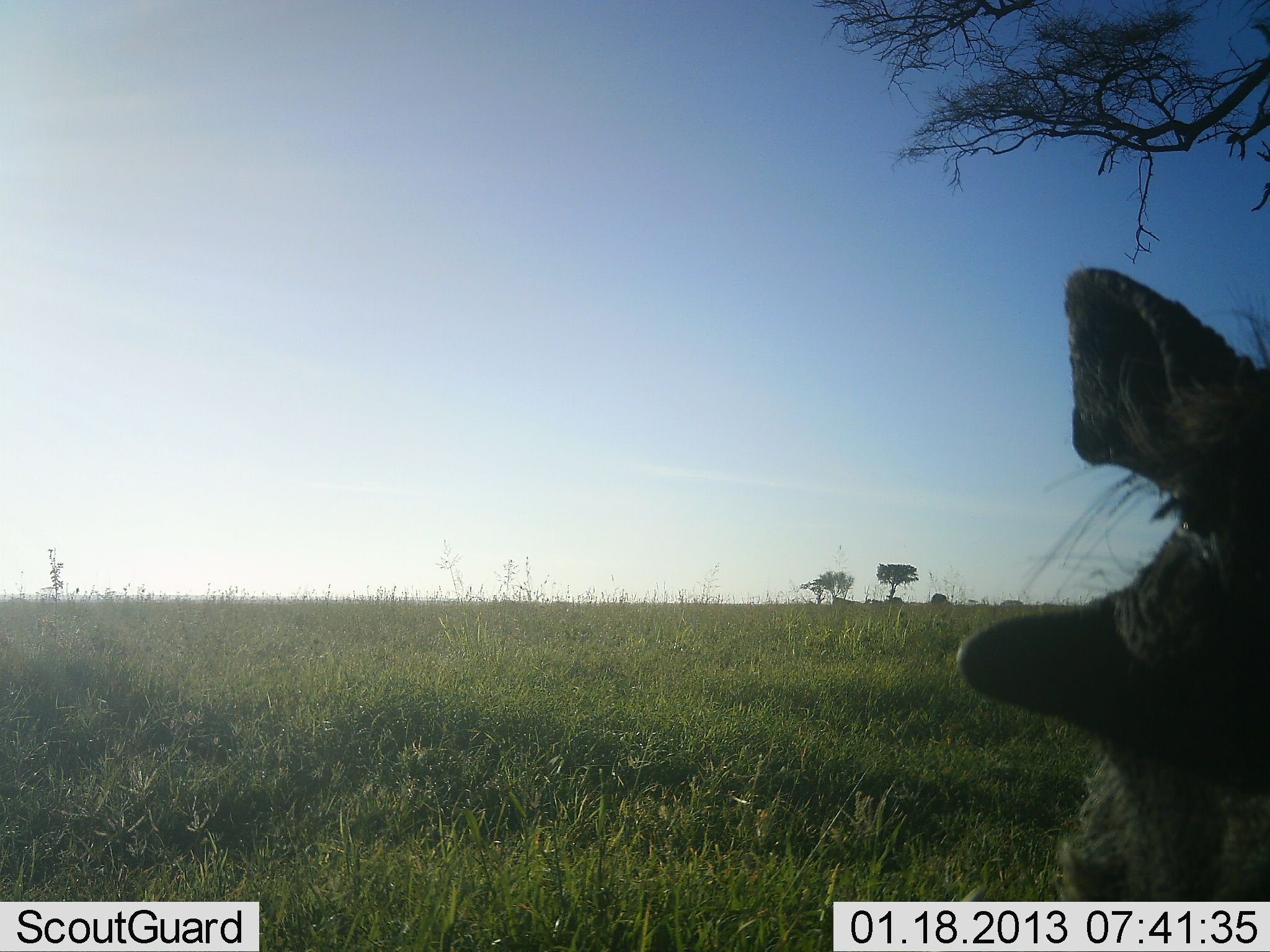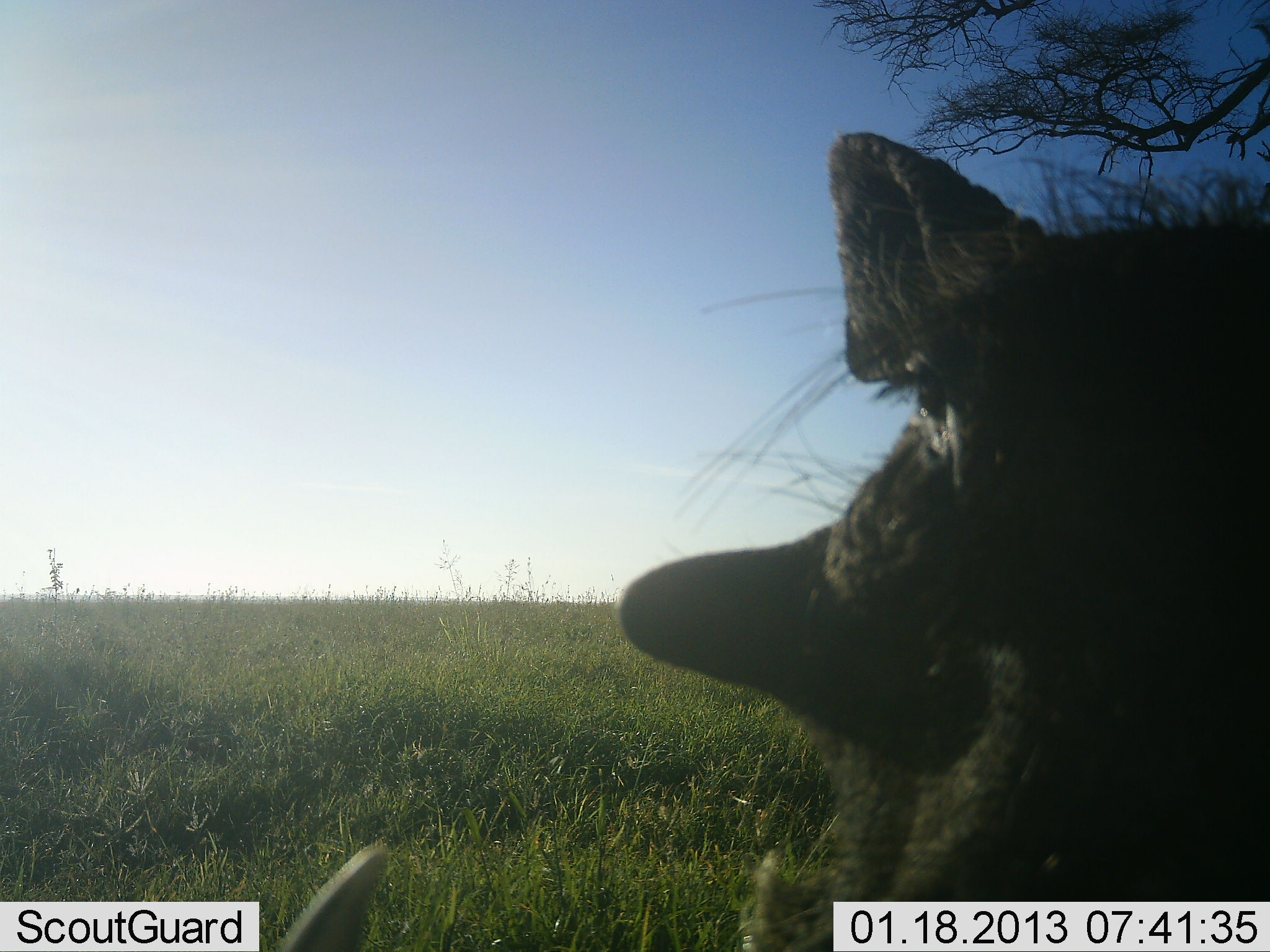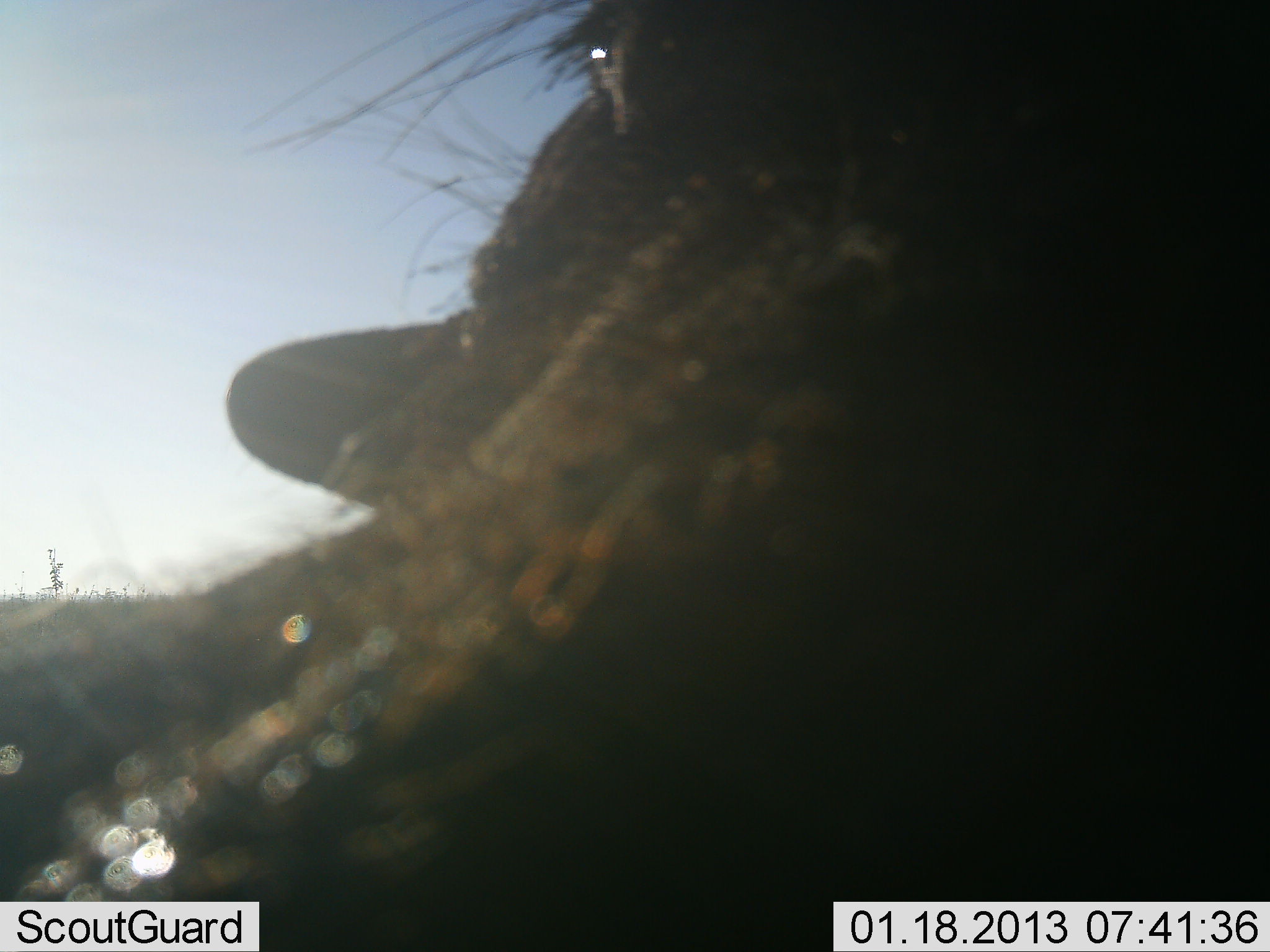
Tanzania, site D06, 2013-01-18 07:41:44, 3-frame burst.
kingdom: Animalia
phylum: Chordata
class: Mammalia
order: Artiodactyla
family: Suidae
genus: Phacochoerus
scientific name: Phacochoerus africanus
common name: warthog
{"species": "warthog (Phacochoerus africanus)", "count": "1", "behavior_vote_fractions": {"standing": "21%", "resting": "0%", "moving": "59%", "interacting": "17%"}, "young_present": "0%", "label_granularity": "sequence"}